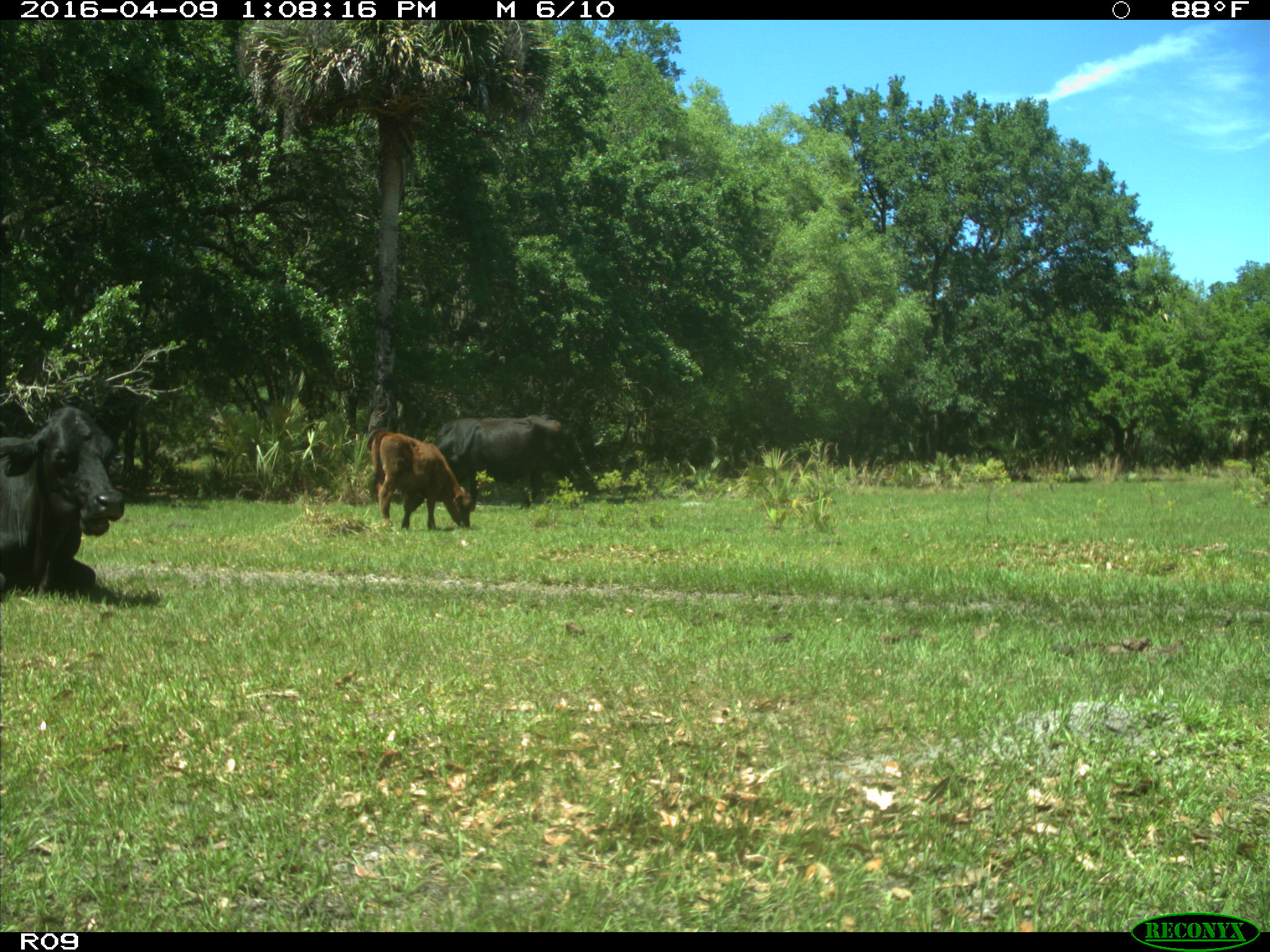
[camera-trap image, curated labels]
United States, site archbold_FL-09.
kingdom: Animalia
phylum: Chordata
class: Mammalia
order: Artiodactyla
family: Bovidae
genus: Bos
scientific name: Bos taurus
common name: domestic cow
Bos taurus (domestic cow).